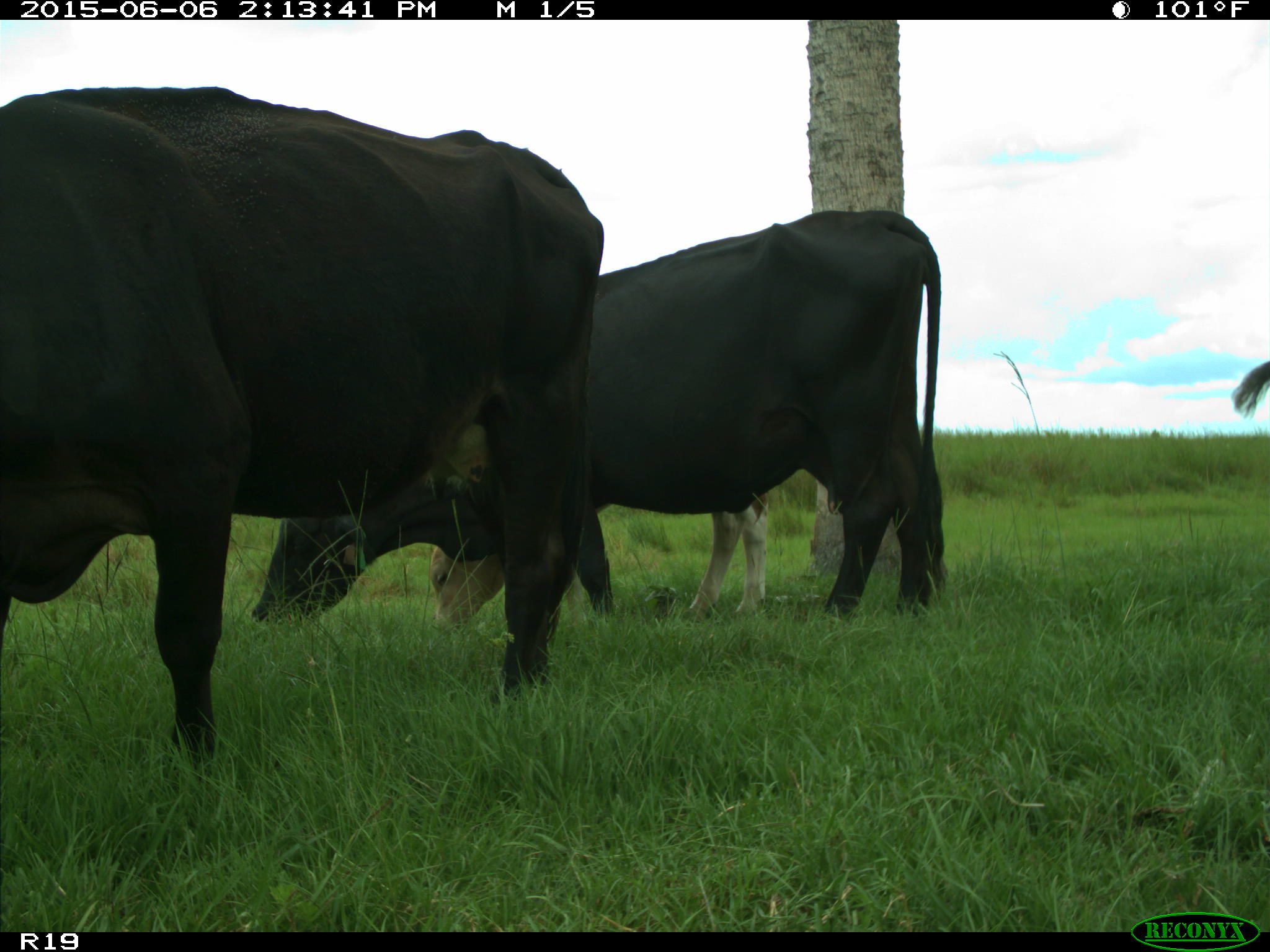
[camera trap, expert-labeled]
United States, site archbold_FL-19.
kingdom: Animalia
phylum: Chordata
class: Mammalia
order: Artiodactyla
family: Bovidae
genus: Bos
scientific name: Bos taurus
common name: domestic cow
Bos taurus (domestic cow).